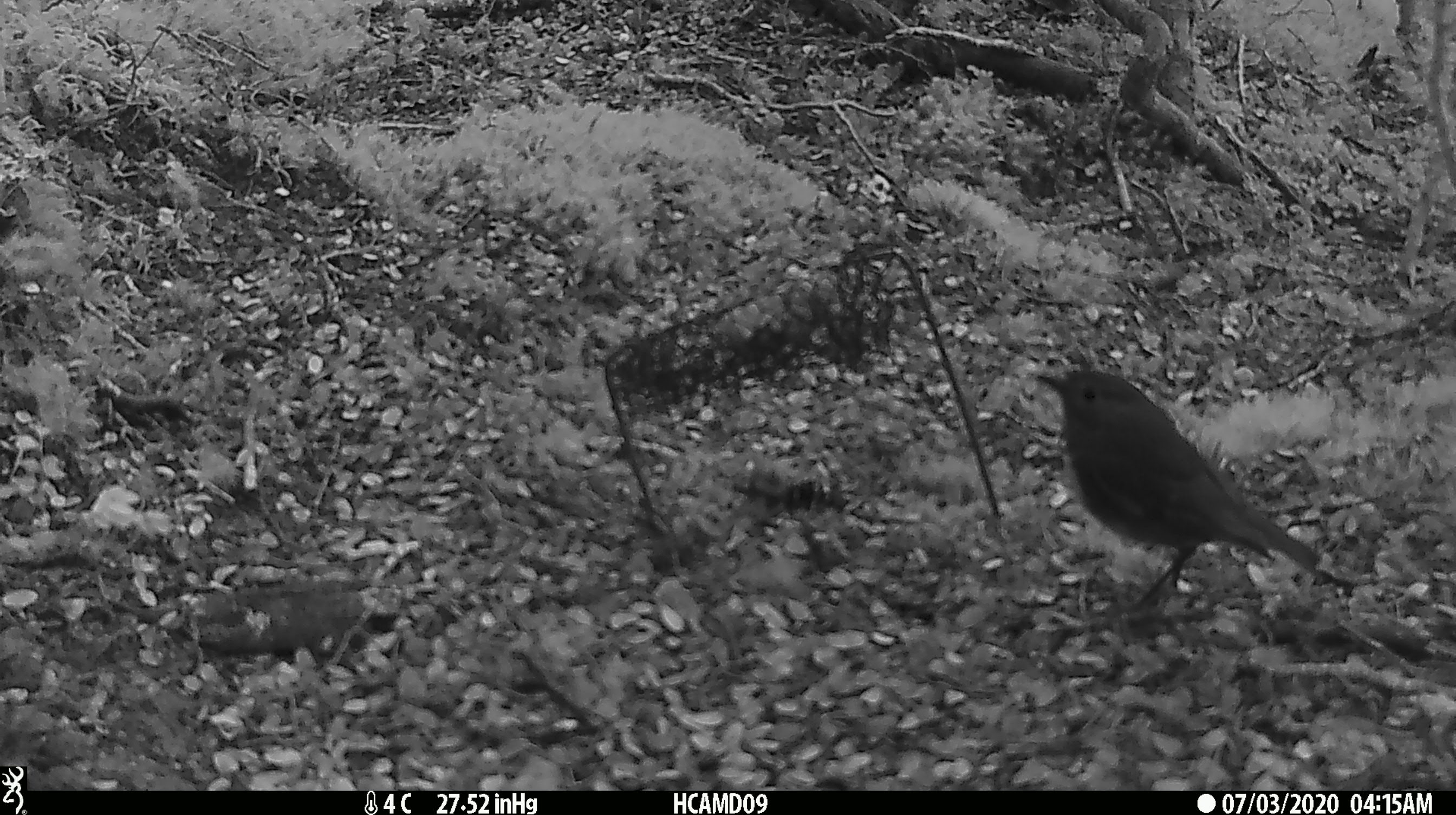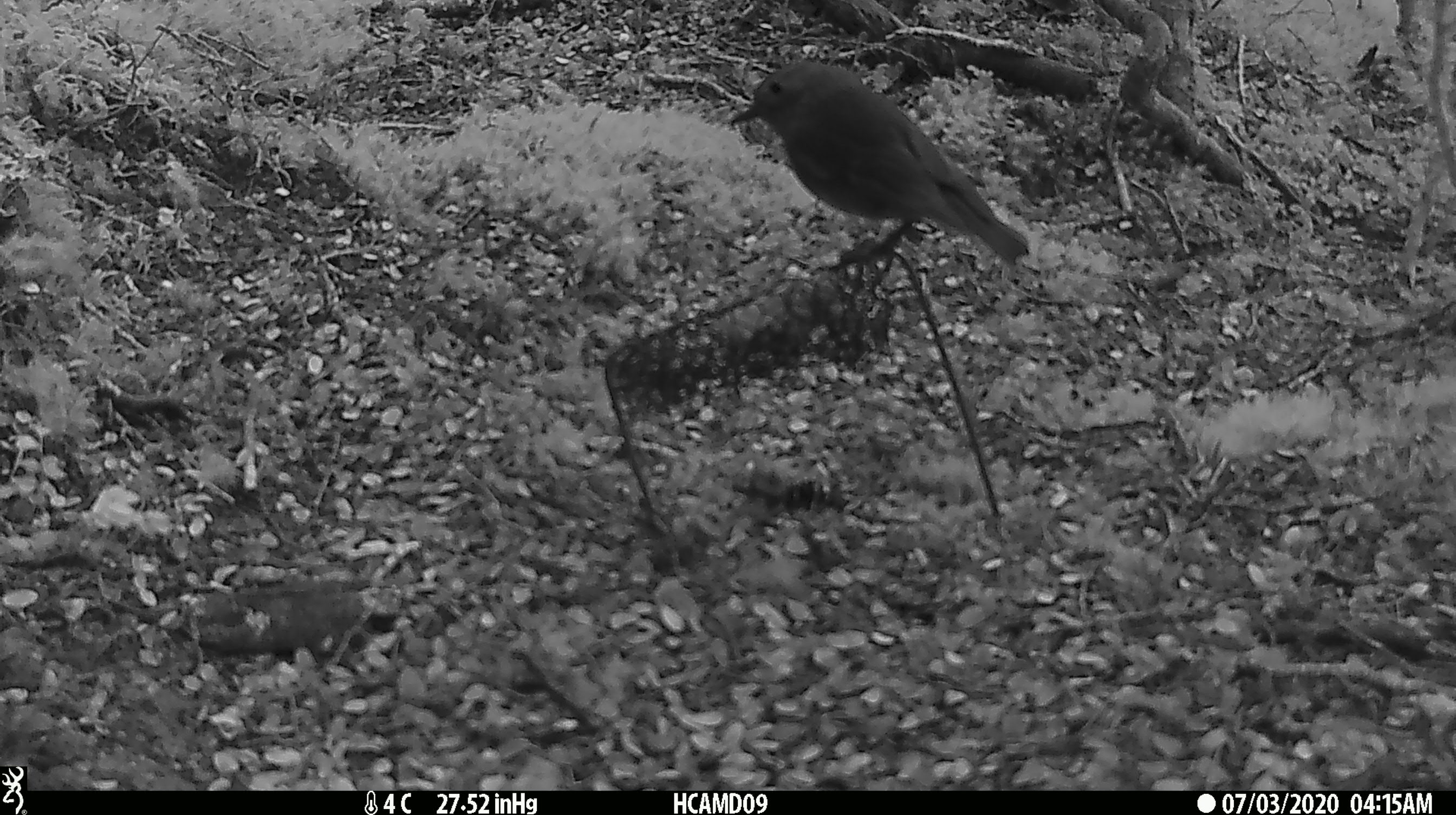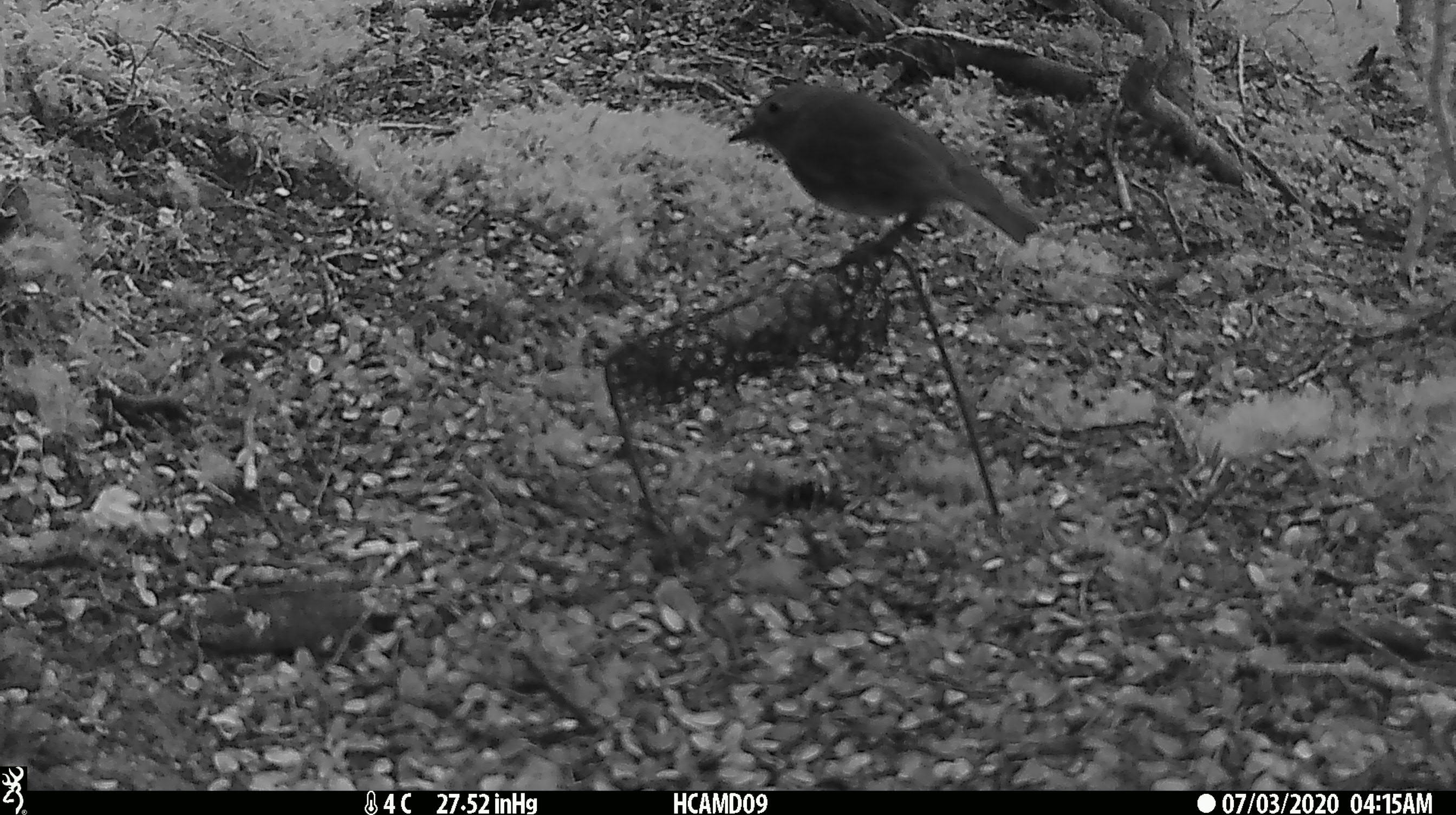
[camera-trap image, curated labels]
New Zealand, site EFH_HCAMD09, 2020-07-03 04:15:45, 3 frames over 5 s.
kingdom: Animalia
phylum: Chordata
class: Aves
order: Passeriformes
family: Petroicidae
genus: Petroica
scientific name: Petroica australis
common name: new zealand robin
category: robin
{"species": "robin (new zealand robin) (Petroica australis)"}